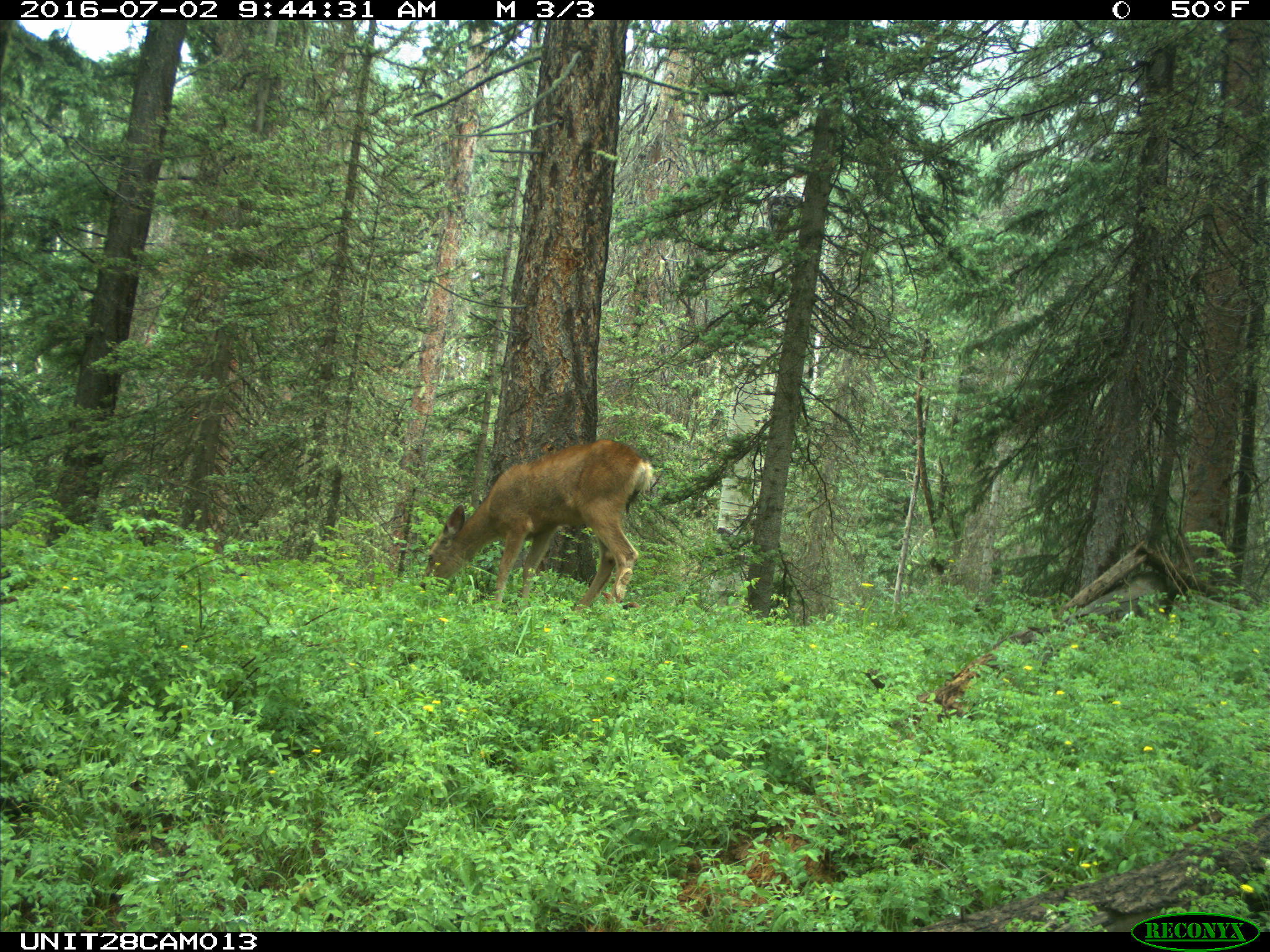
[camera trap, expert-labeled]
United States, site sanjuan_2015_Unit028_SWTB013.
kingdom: Animalia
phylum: Chordata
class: Mammalia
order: Artiodactyla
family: Cervidae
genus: Odocoileus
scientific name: Odocoileus hemionus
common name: mule deer